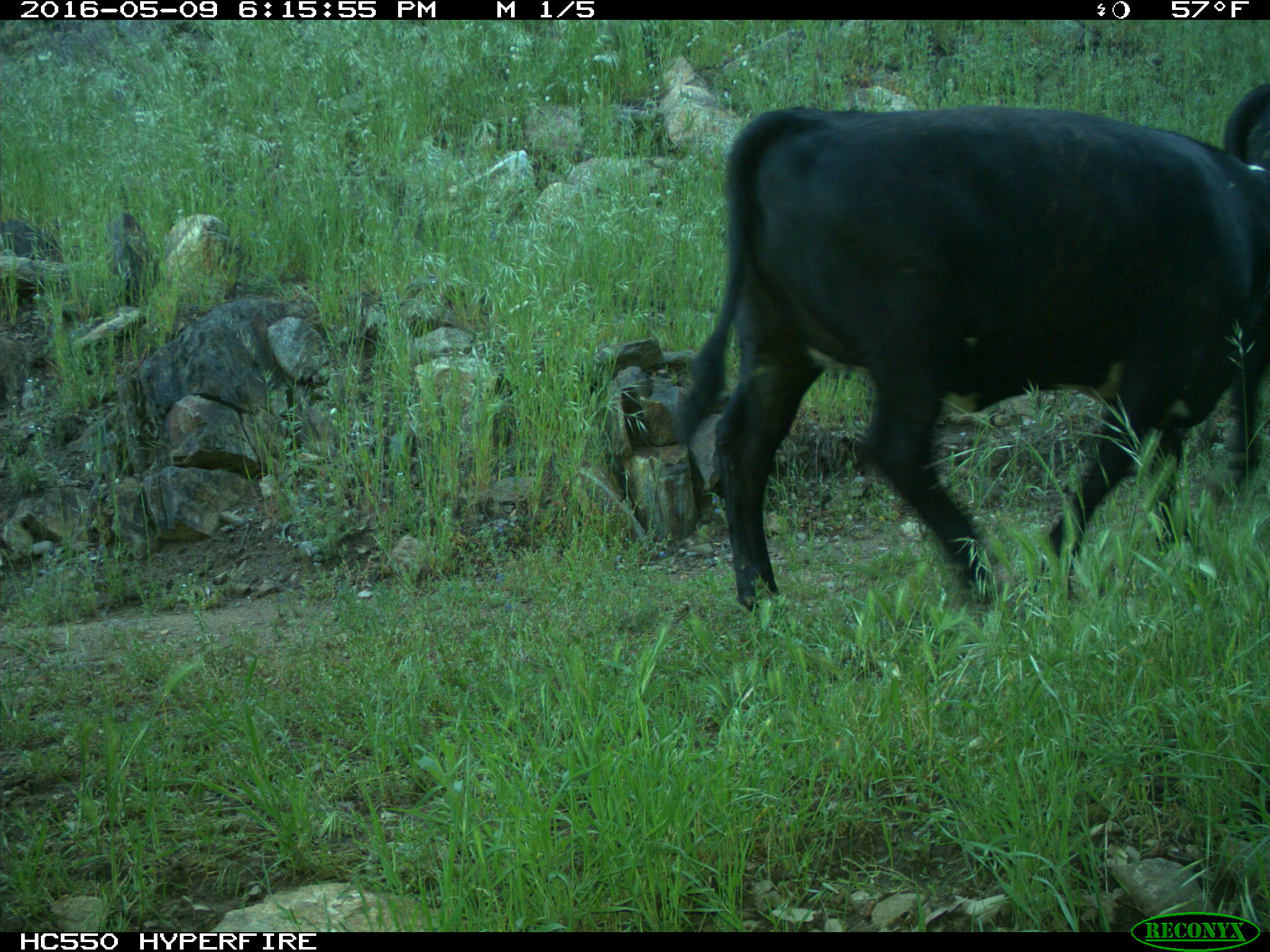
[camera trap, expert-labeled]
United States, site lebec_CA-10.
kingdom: Animalia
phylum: Chordata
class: Mammalia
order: Artiodactyla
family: Bovidae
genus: Bos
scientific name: Bos taurus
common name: domestic cow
Bos taurus (domestic cow).